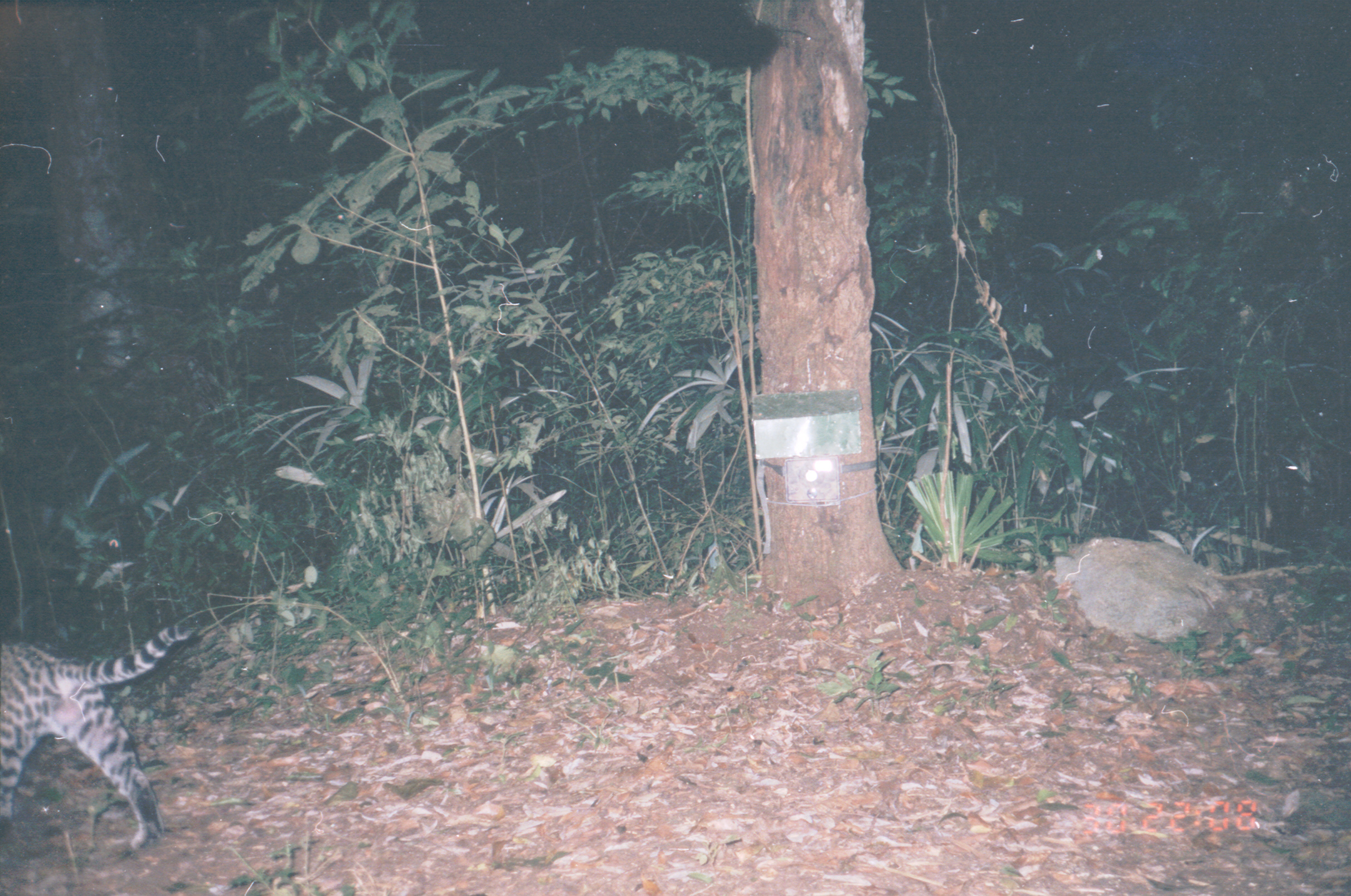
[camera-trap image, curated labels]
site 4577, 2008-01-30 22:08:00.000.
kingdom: Animalia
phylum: Chordata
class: Mammalia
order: Carnivora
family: Felidae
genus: Leopardus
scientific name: Leopardus pardalis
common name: ocelot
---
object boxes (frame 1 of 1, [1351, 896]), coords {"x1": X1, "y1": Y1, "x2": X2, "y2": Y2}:
leopardus pardalis: {"x1": 0, "y1": 606, "x2": 213, "y2": 853}; {"x1": 1053, "y1": 537, "x2": 1223, "y2": 641}